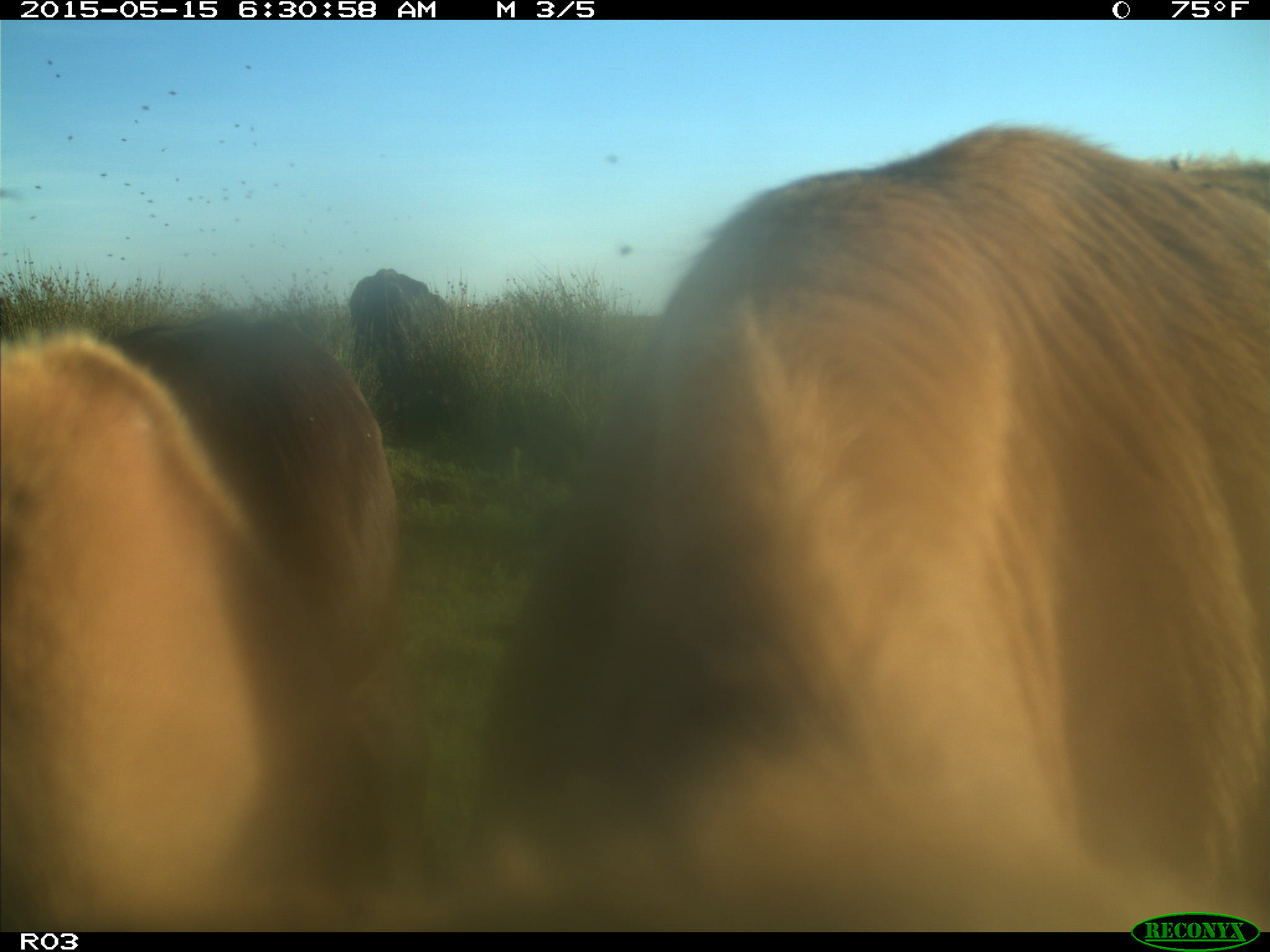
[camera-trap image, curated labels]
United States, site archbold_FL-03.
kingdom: Animalia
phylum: Chordata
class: Mammalia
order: Artiodactyla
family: Bovidae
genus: Bos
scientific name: Bos taurus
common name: domestic cow